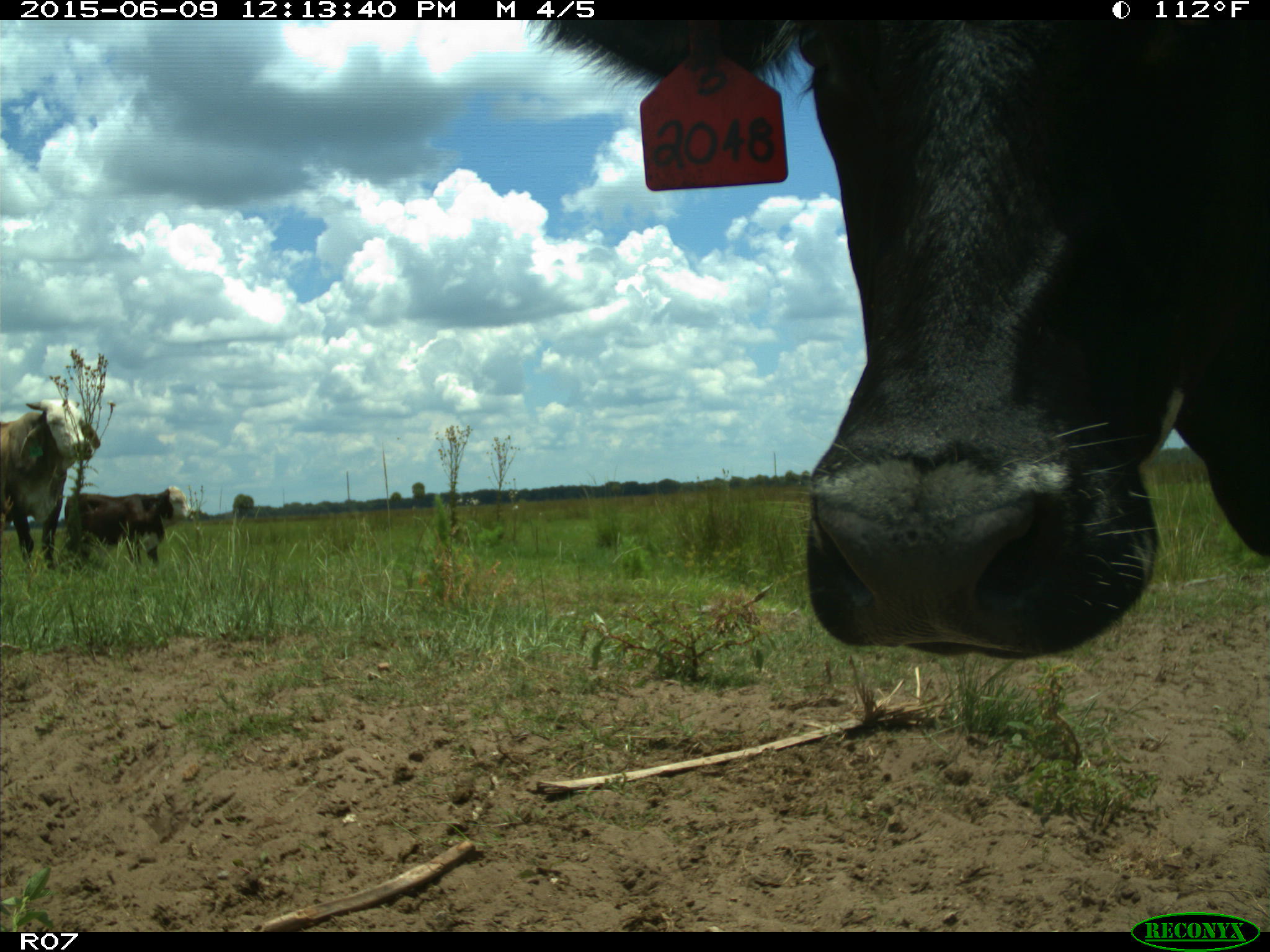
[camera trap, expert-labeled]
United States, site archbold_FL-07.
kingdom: Animalia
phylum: Chordata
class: Mammalia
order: Artiodactyla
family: Bovidae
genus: Bos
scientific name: Bos taurus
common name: domestic cow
Bos taurus (domestic cow).